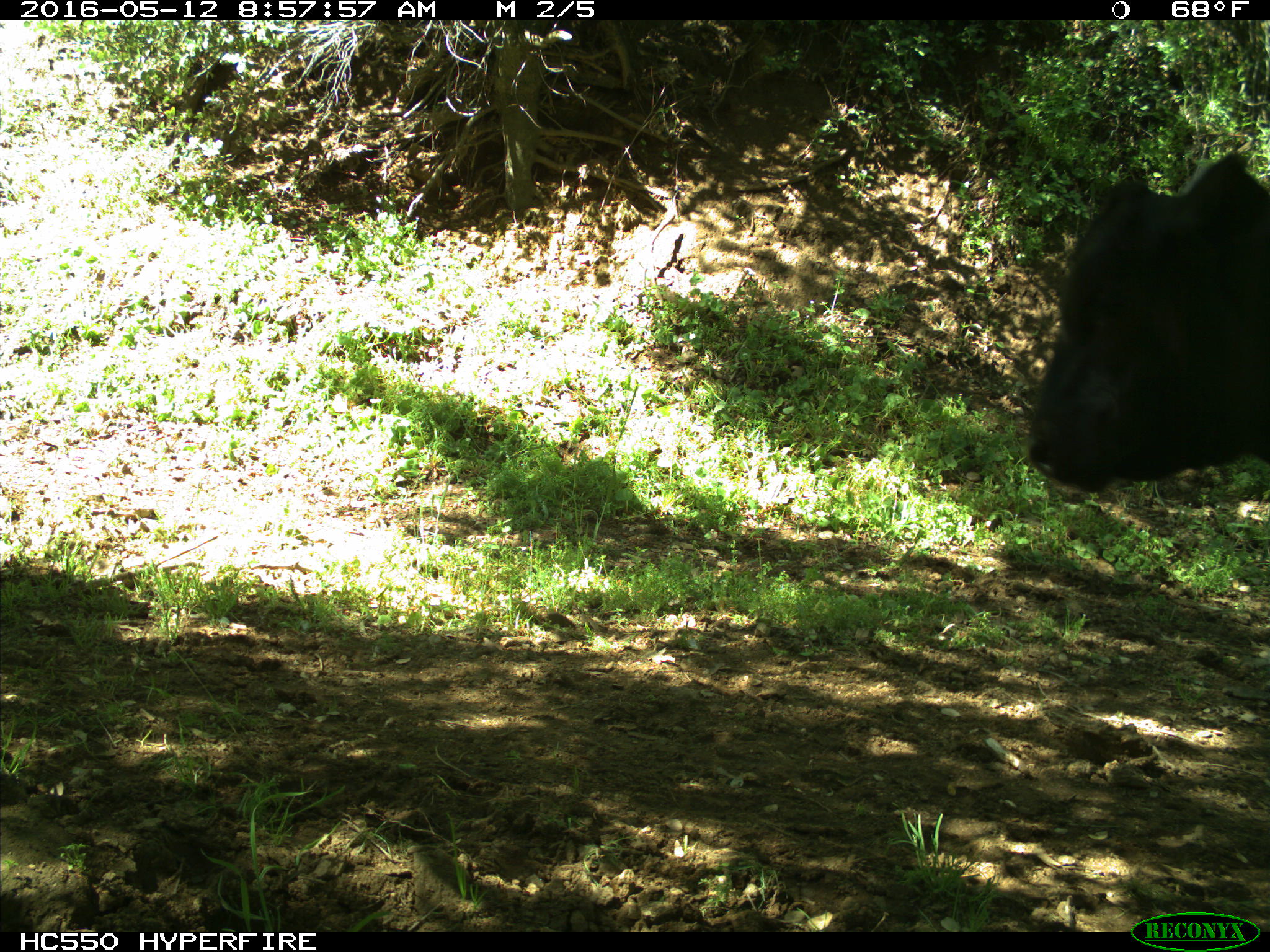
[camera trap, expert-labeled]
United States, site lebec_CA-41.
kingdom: Animalia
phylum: Chordata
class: Mammalia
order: Artiodactyla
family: Bovidae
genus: Bos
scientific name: Bos taurus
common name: domestic cow